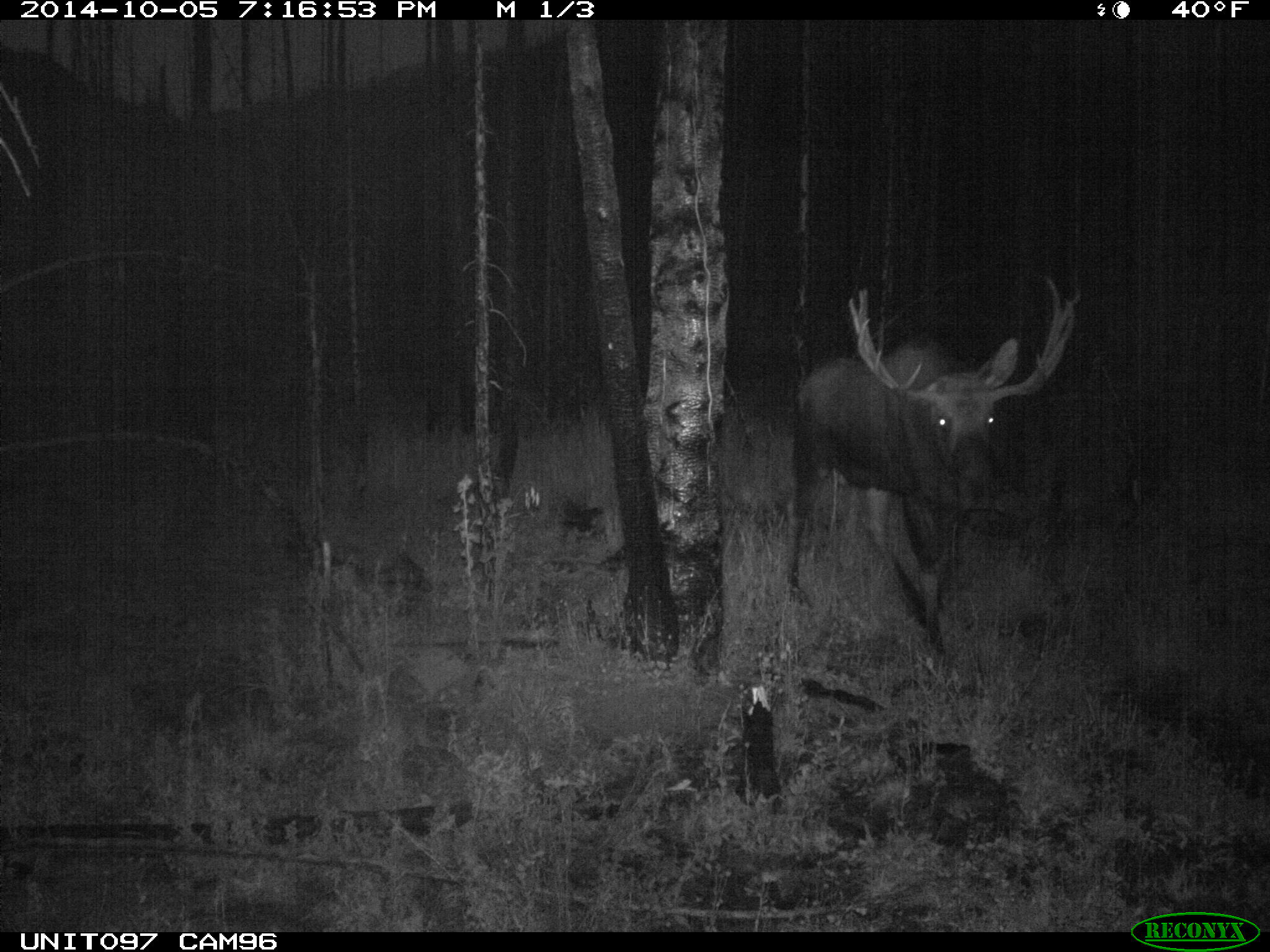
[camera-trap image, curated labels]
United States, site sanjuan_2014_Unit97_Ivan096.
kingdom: Animalia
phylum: Chordata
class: Mammalia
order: Artiodactyla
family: Cervidae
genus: Alces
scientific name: Alces alces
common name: moose